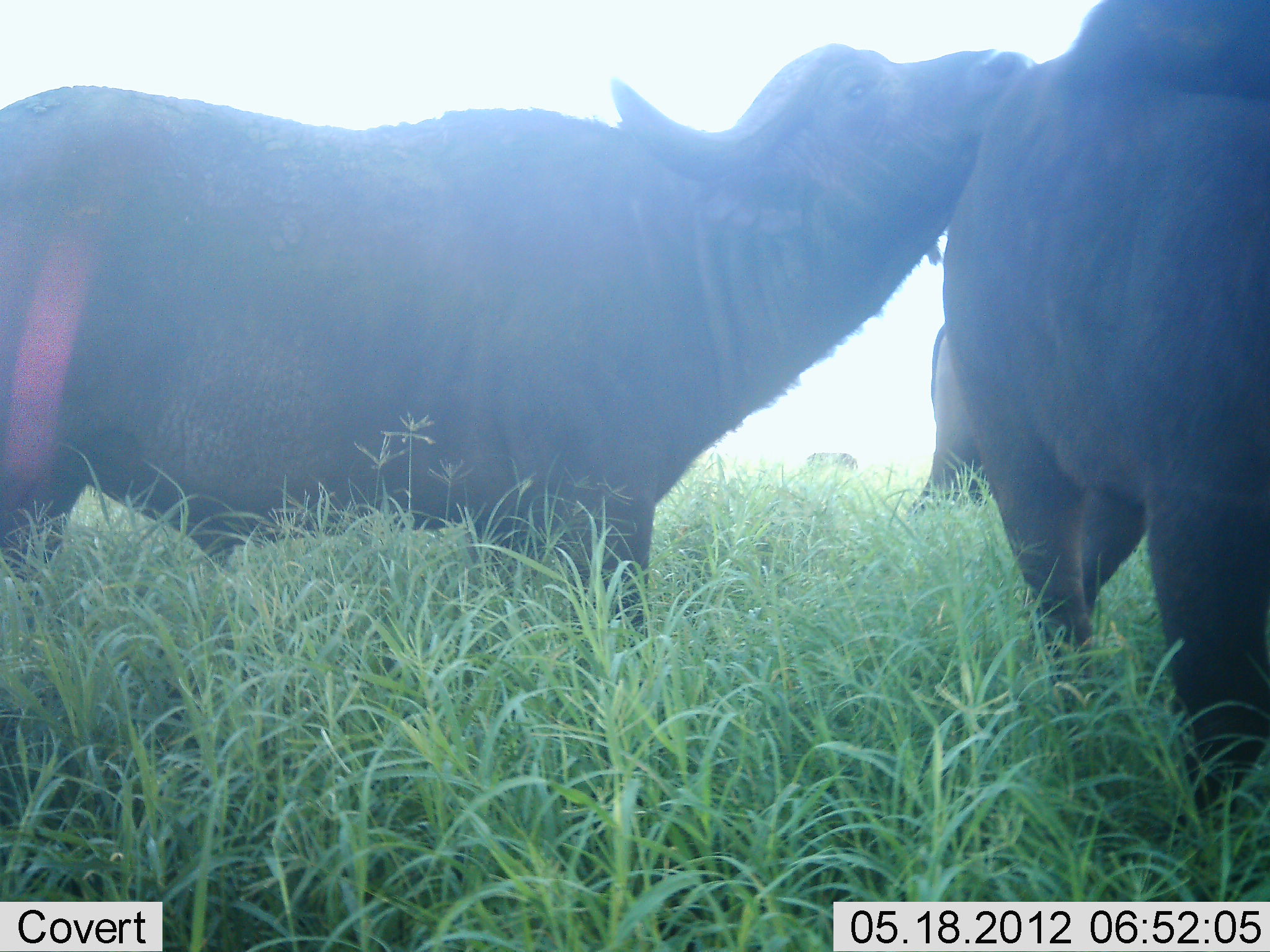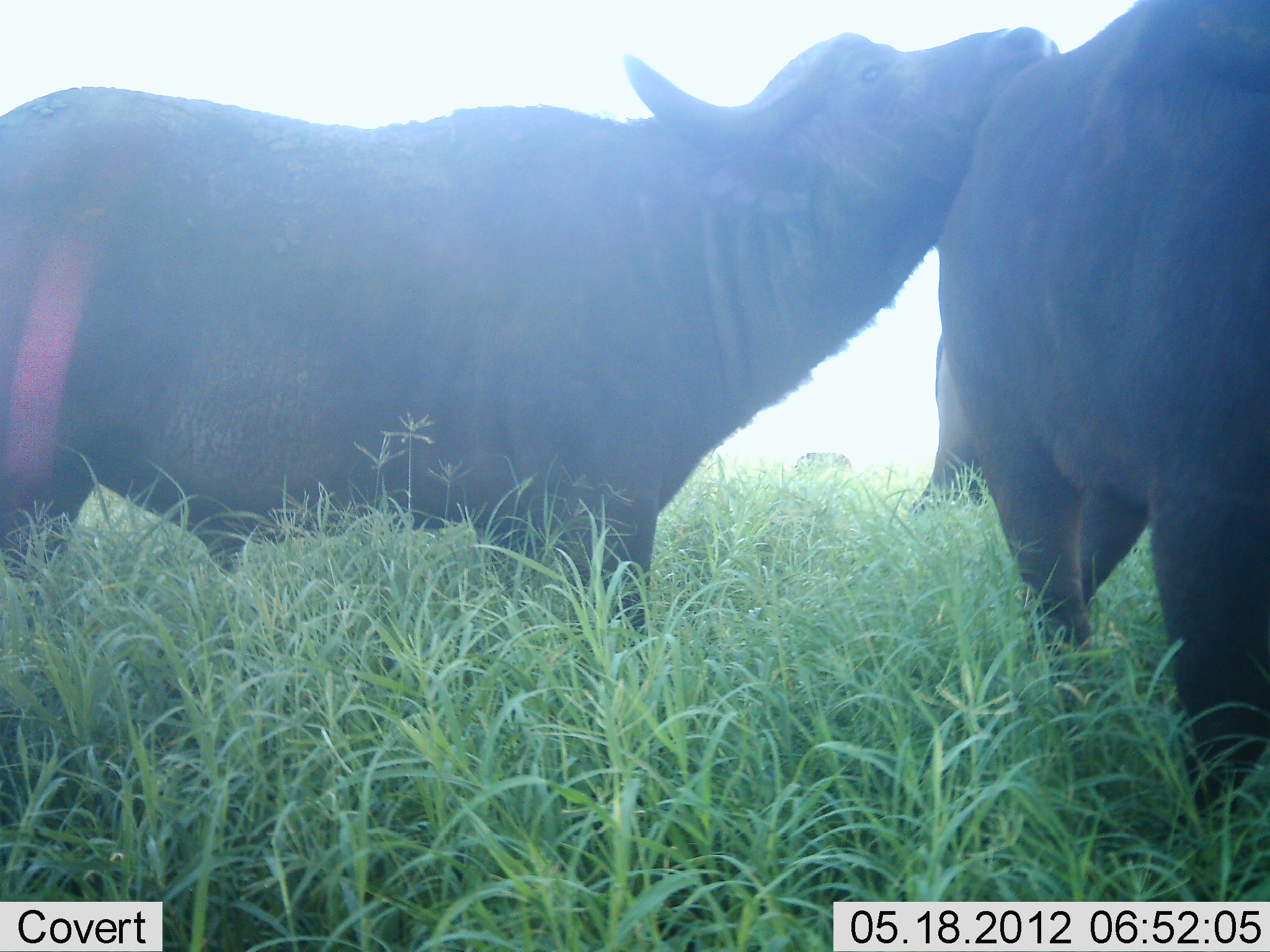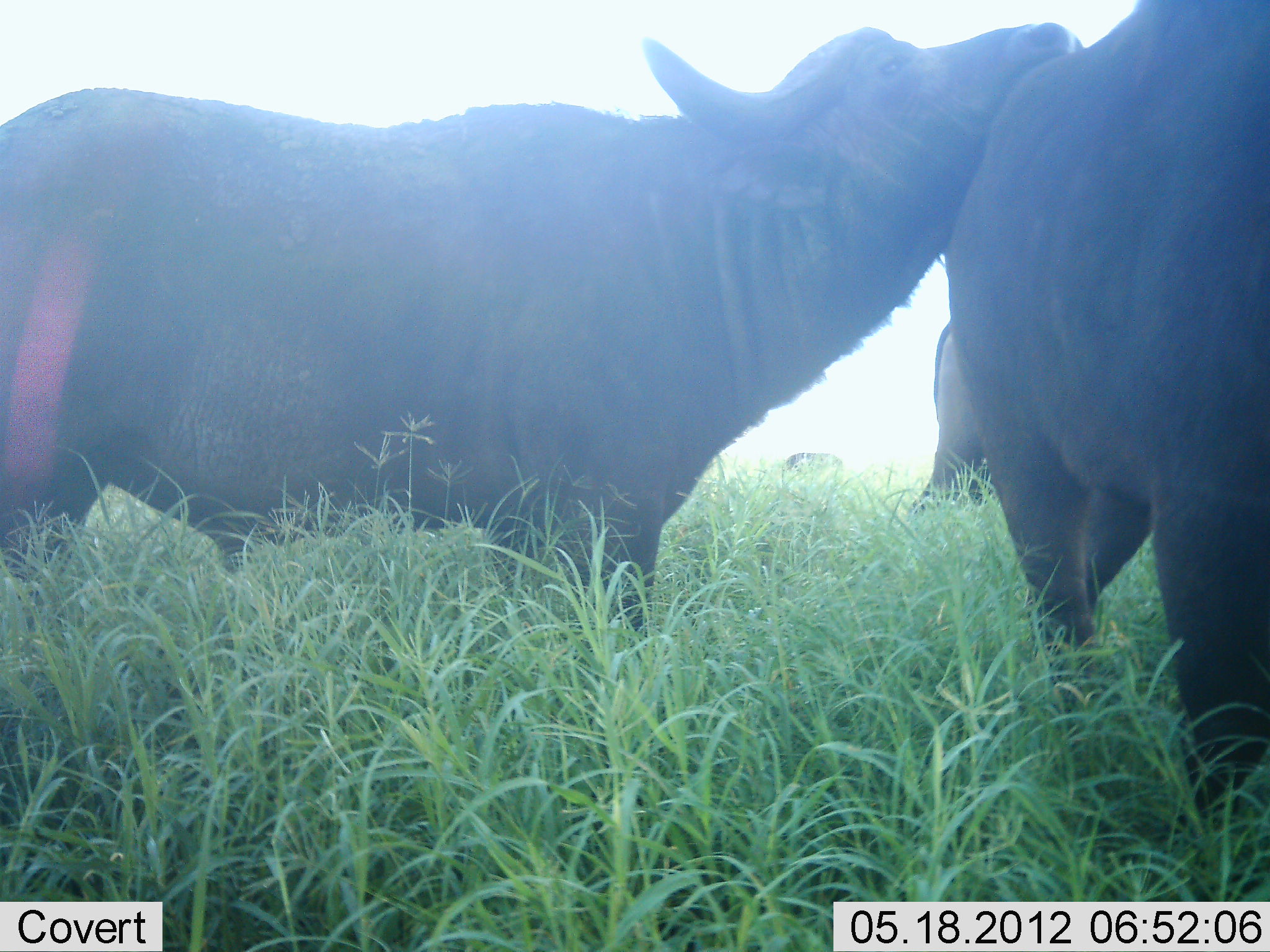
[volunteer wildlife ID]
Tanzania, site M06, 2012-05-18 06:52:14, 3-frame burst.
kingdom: Animalia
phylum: Chordata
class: Mammalia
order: Artiodactyla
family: Bovidae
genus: Syncerus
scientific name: Syncerus caffer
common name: cape buffalo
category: buffalo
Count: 4.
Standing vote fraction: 56%.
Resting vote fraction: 17%.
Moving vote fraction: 22%.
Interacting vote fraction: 94%.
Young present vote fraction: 0%.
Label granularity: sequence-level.